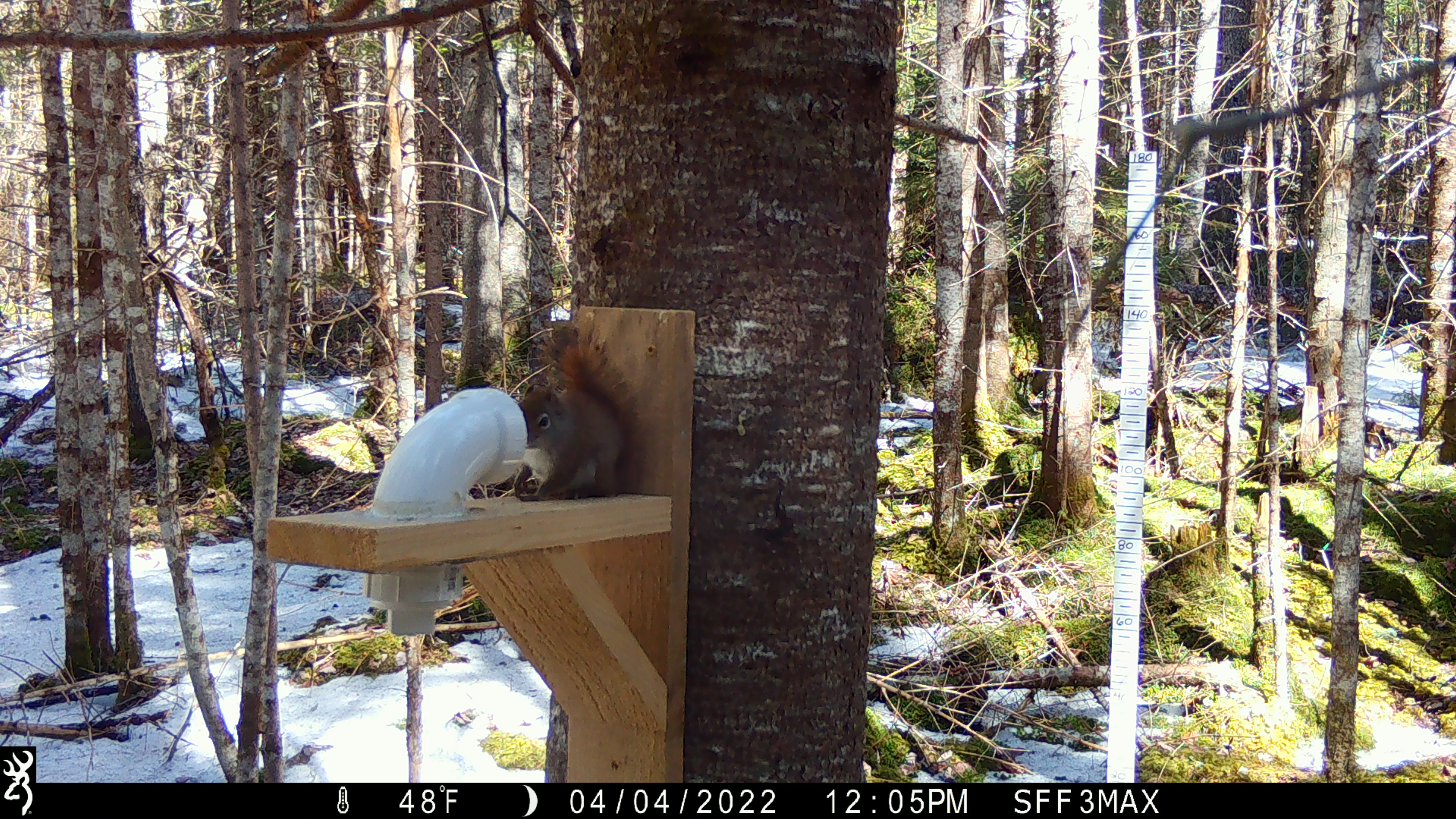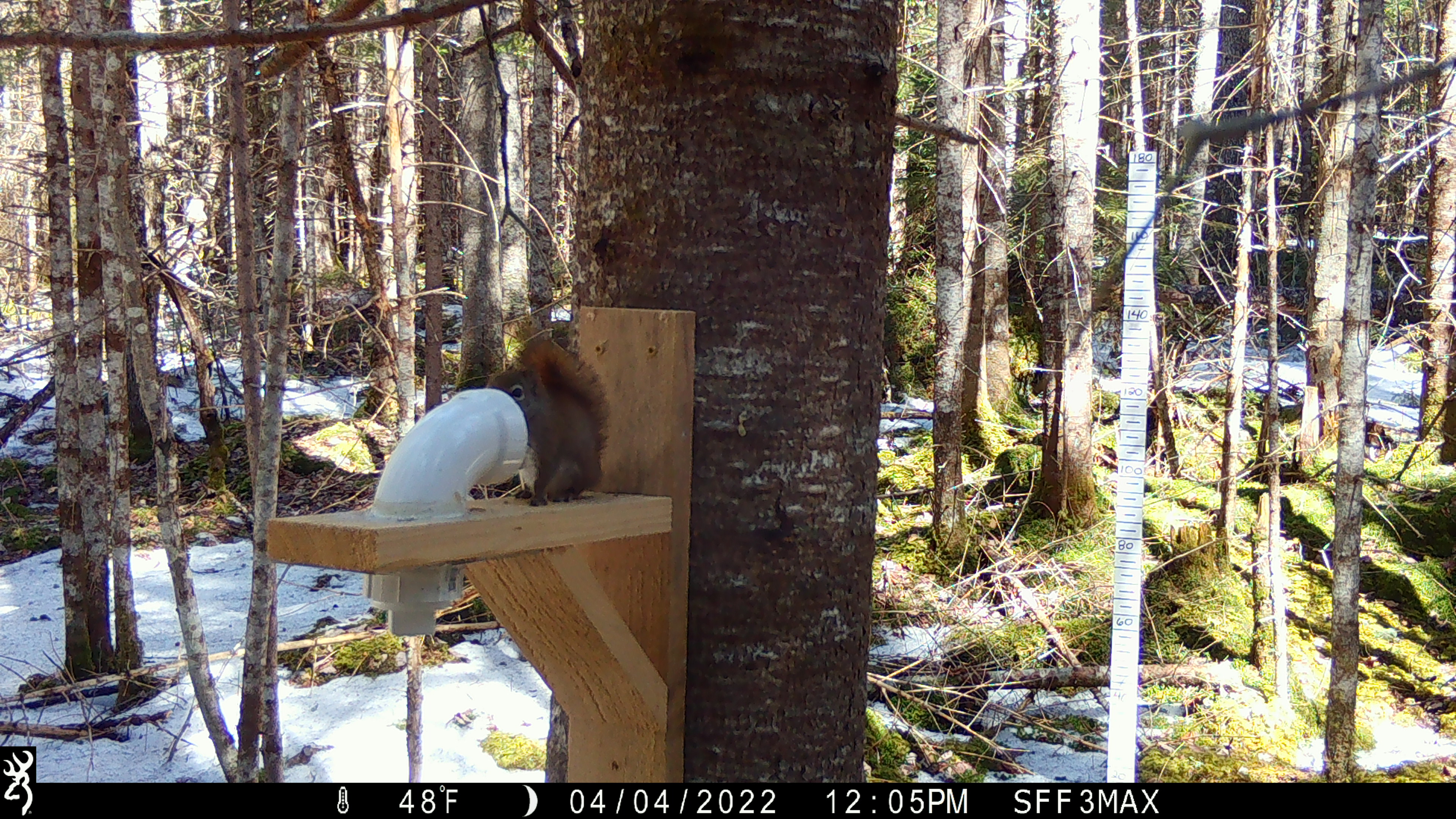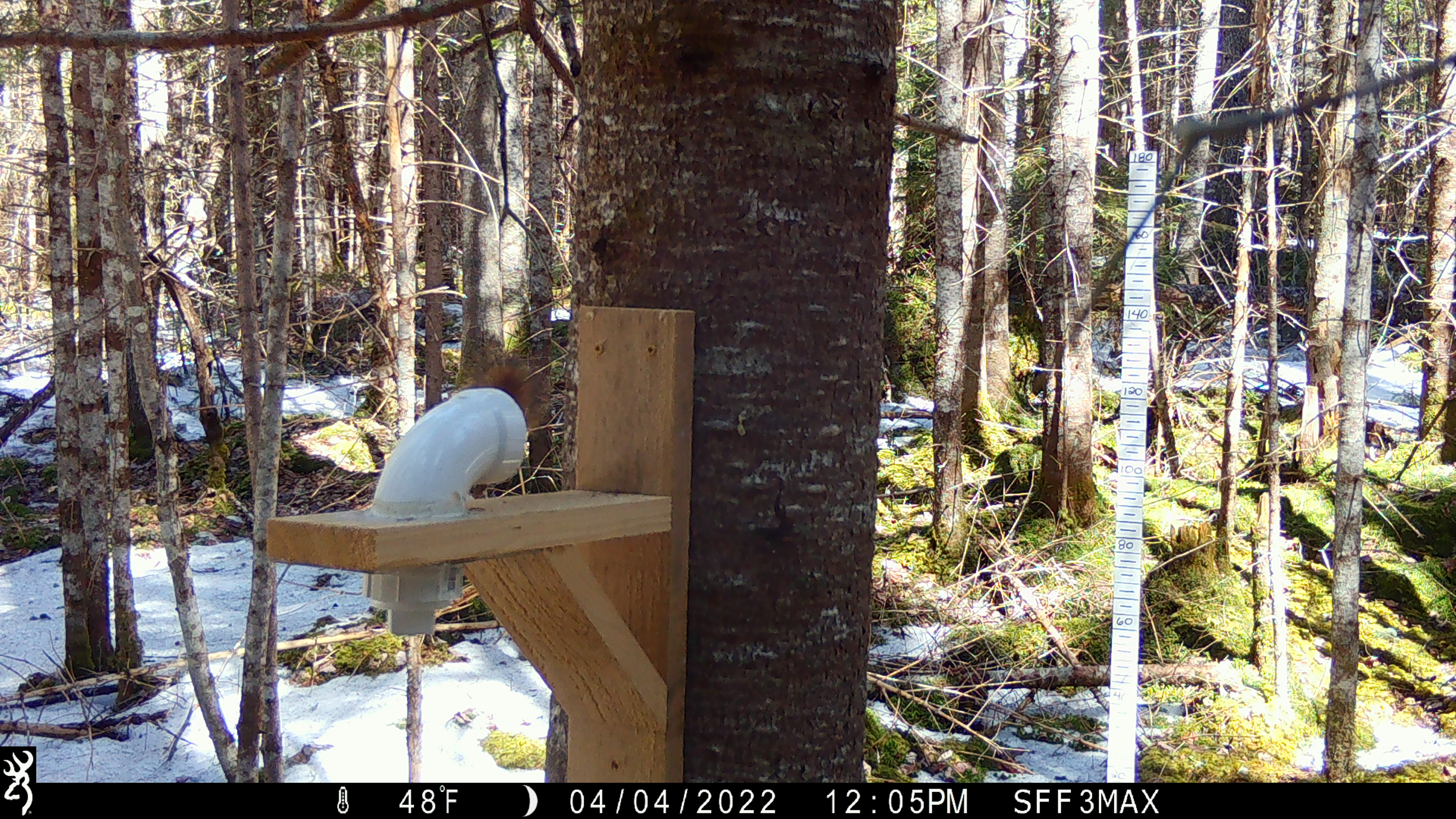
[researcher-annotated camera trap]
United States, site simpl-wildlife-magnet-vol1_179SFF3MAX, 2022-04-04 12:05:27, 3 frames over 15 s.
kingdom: Animalia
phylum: Chordata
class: Mammalia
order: Rodentia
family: Sciuridae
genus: Tamiasciurus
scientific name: Tamiasciurus hudsonicus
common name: red squirrel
Red squirrel (Tamiasciurus hudsonicus).